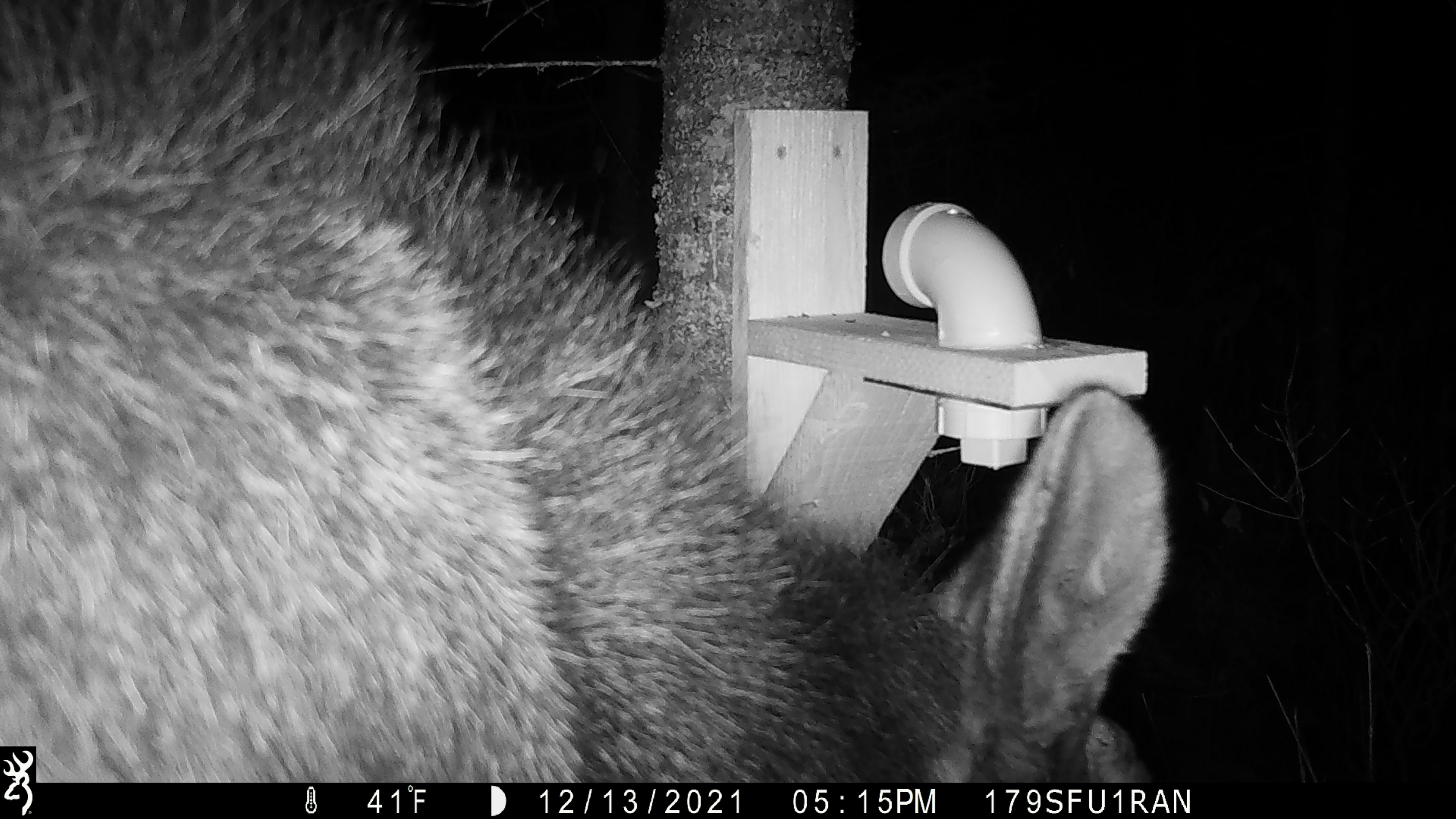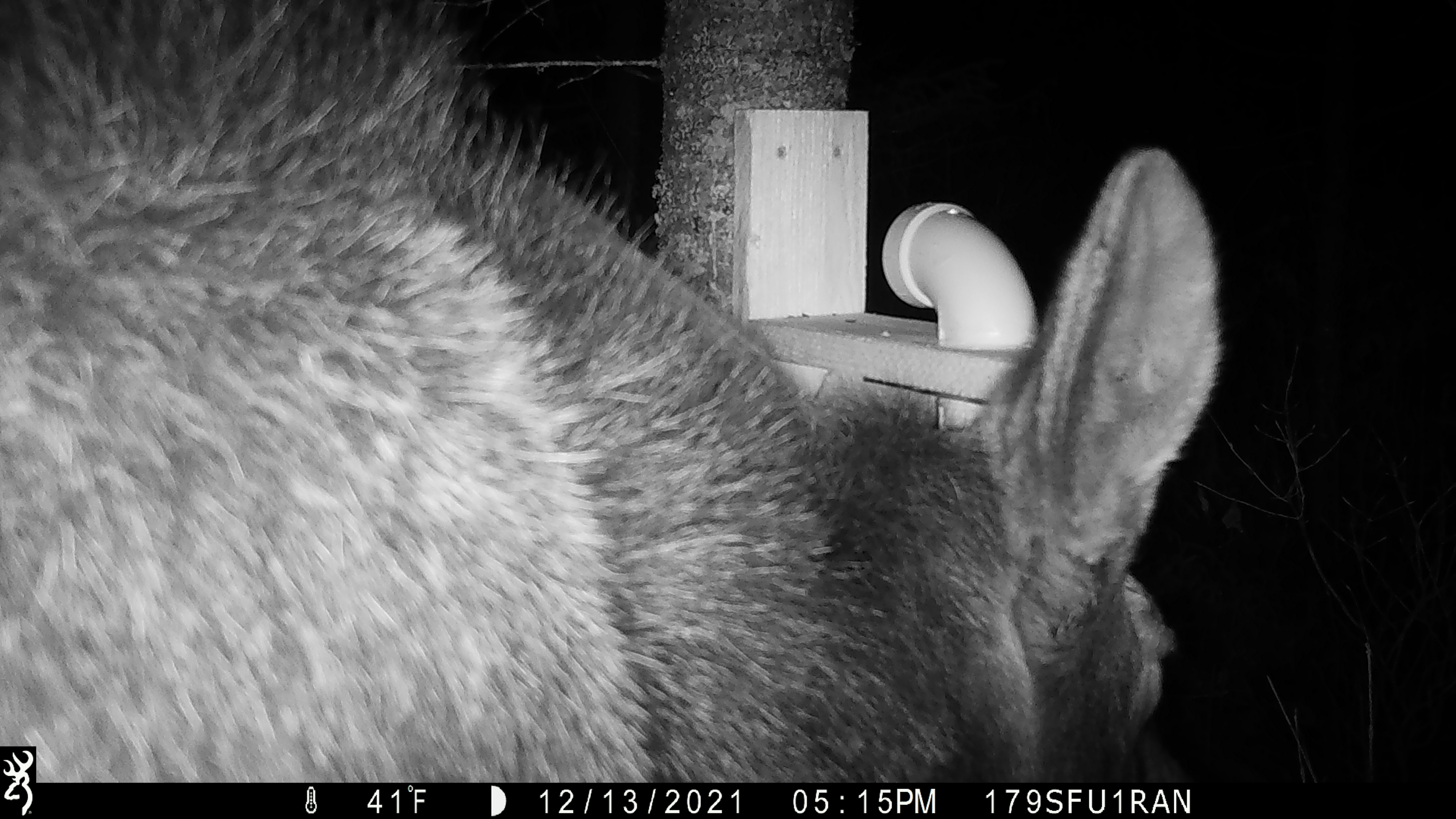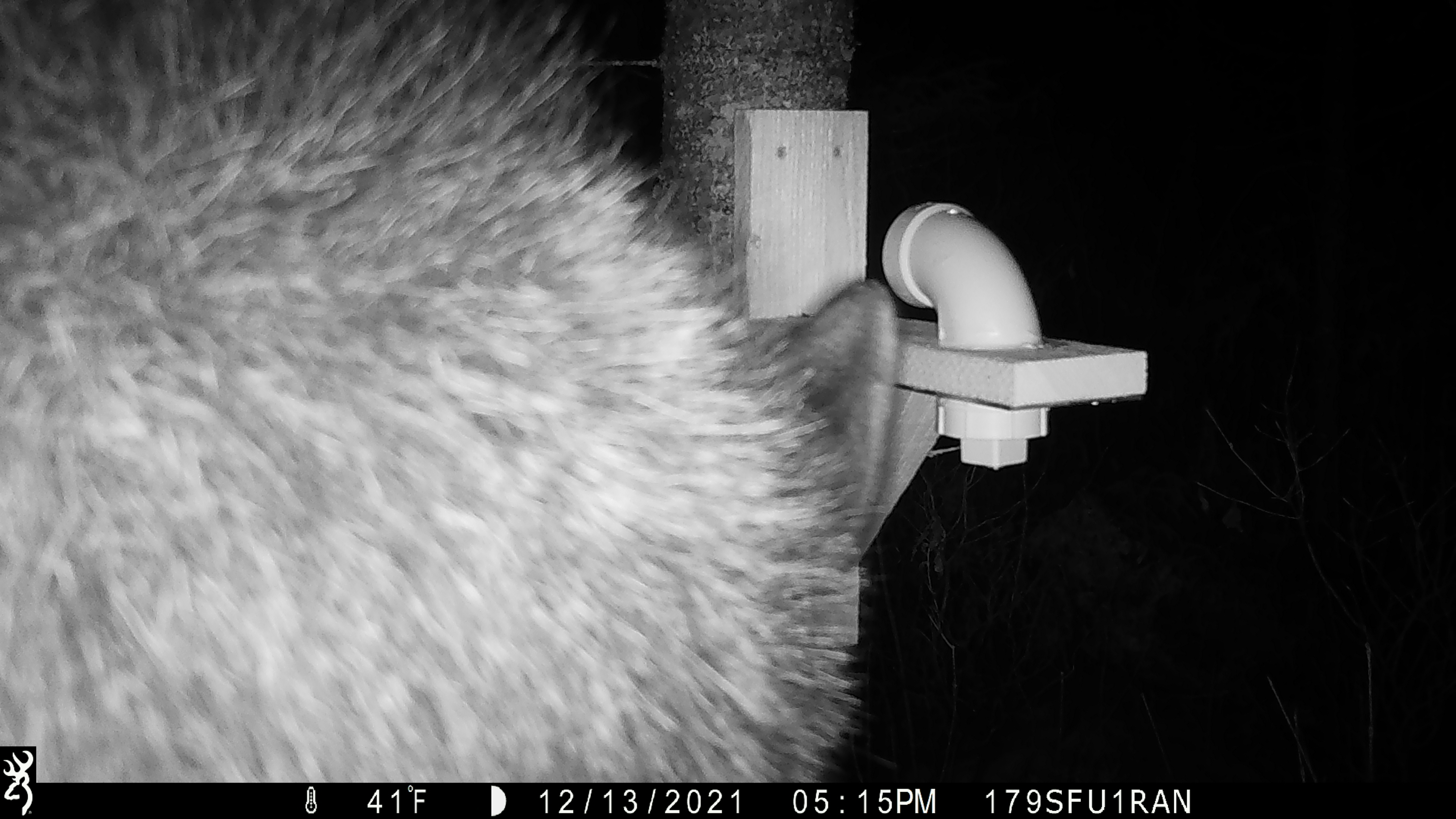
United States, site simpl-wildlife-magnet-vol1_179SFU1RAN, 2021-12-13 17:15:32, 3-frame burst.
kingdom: Animalia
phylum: Chordata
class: Mammalia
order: Artiodactyla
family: Cervidae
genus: Alces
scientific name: Alces alces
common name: moose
Moose (Alces alces).